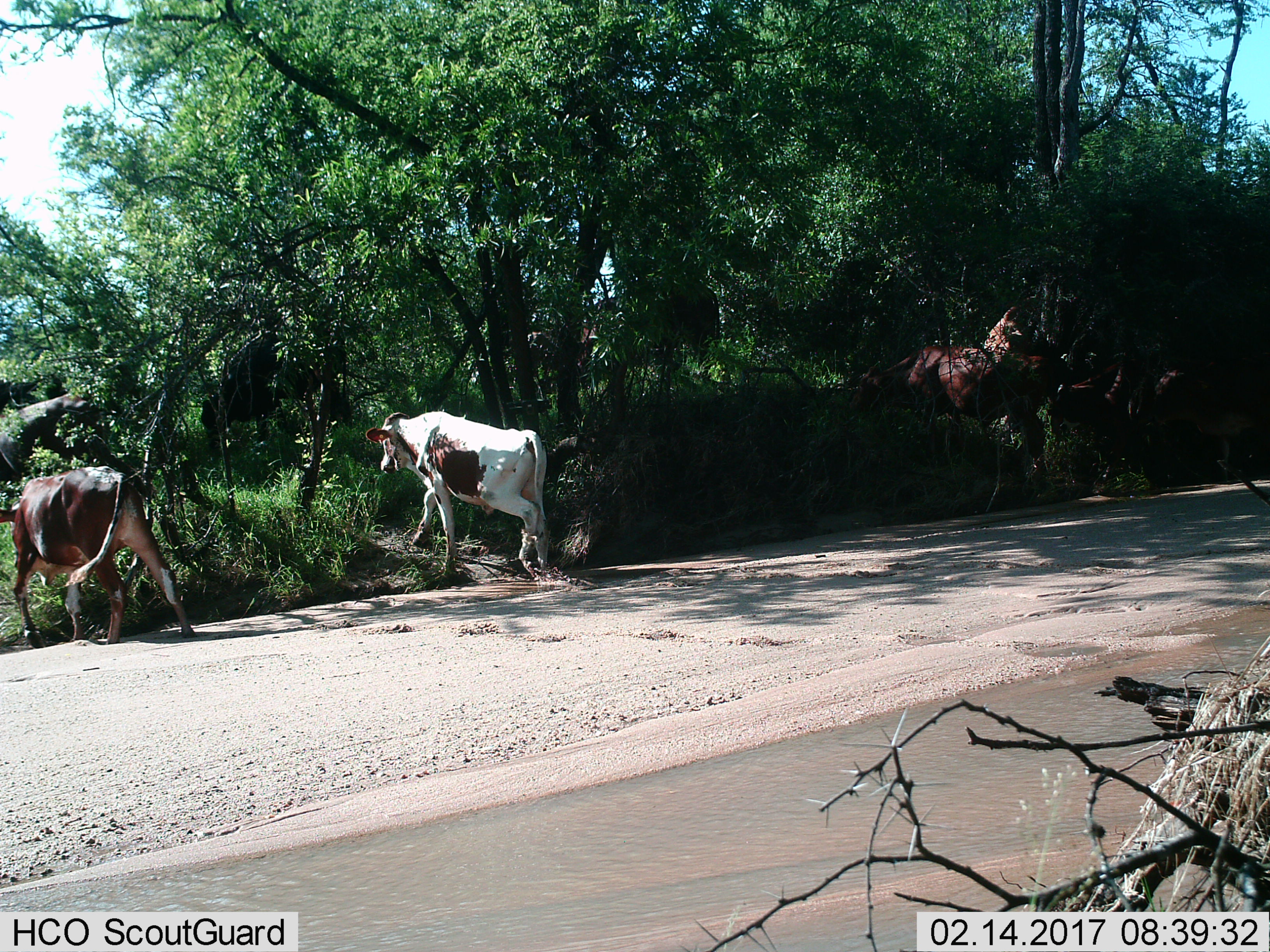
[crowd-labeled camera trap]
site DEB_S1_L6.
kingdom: Animalia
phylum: Chordata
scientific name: Vertebrata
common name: domestic animal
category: domesticanimal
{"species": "domesticanimal (domestic animal) (Vertebrata)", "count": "5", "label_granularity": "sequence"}